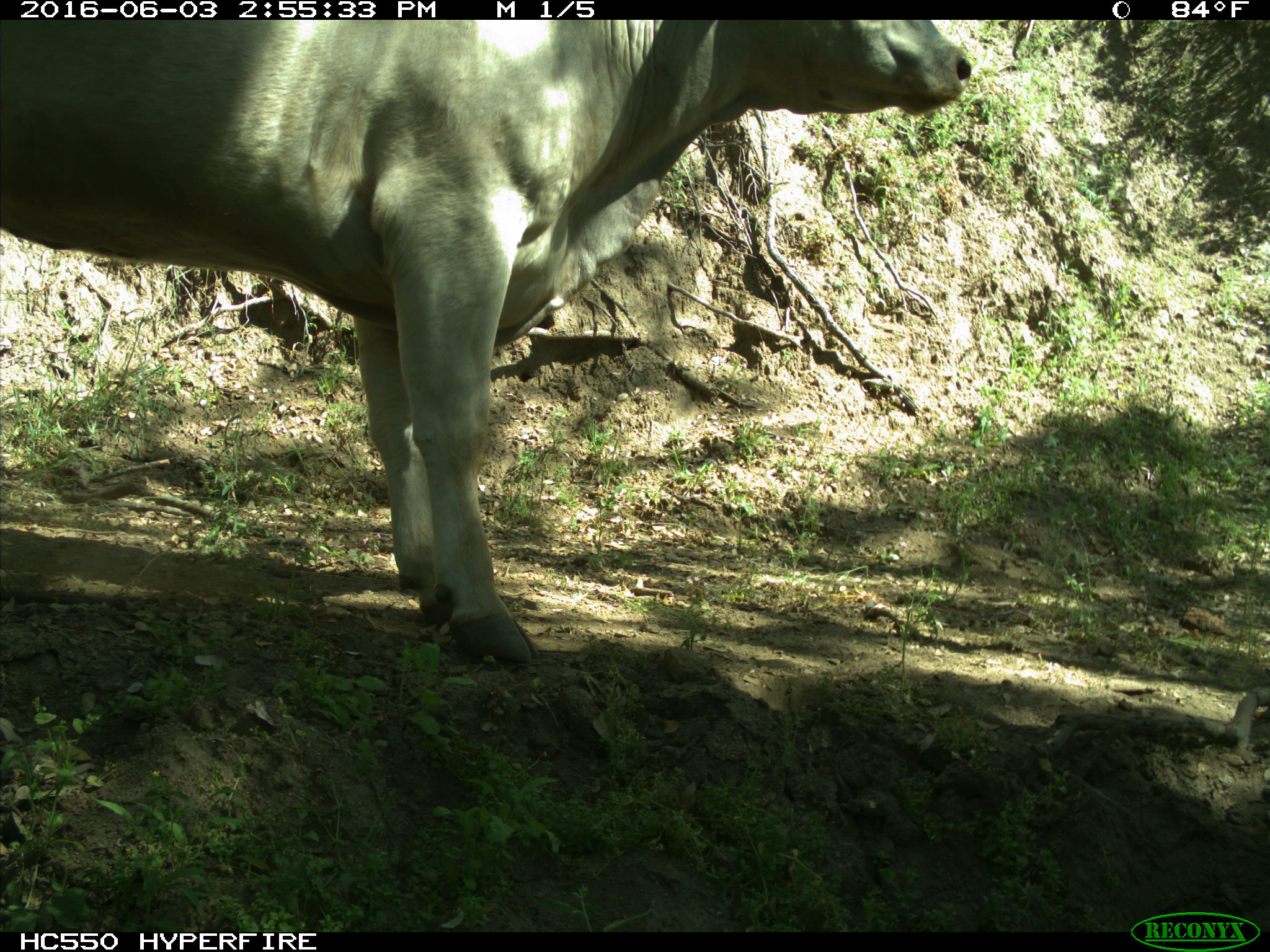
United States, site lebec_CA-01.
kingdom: Animalia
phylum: Chordata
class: Mammalia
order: Artiodactyla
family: Bovidae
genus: Bos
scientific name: Bos taurus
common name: domestic cow